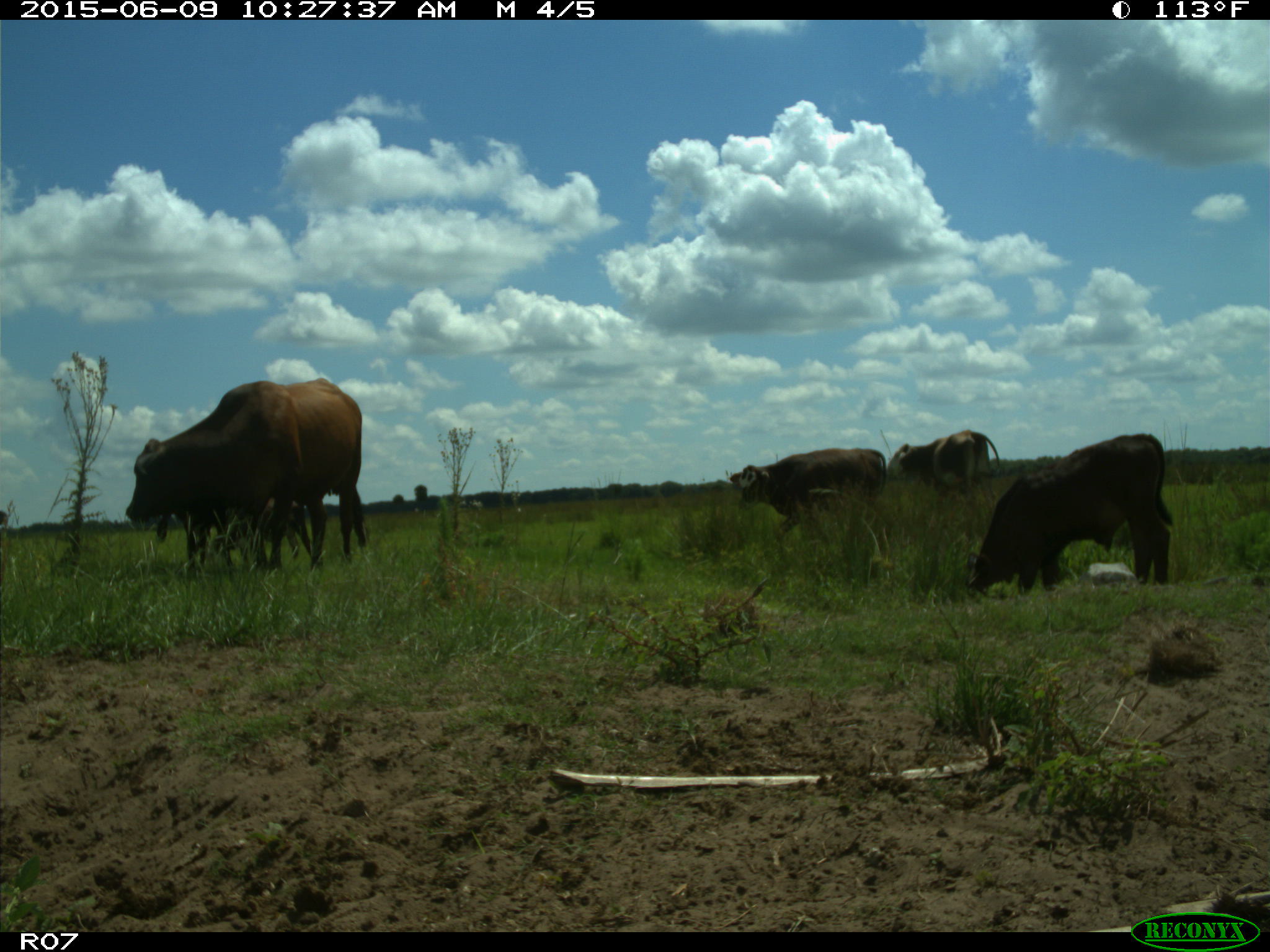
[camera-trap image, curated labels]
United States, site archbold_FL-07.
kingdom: Animalia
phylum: Chordata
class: Mammalia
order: Artiodactyla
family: Bovidae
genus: Bos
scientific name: Bos taurus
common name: domestic cow